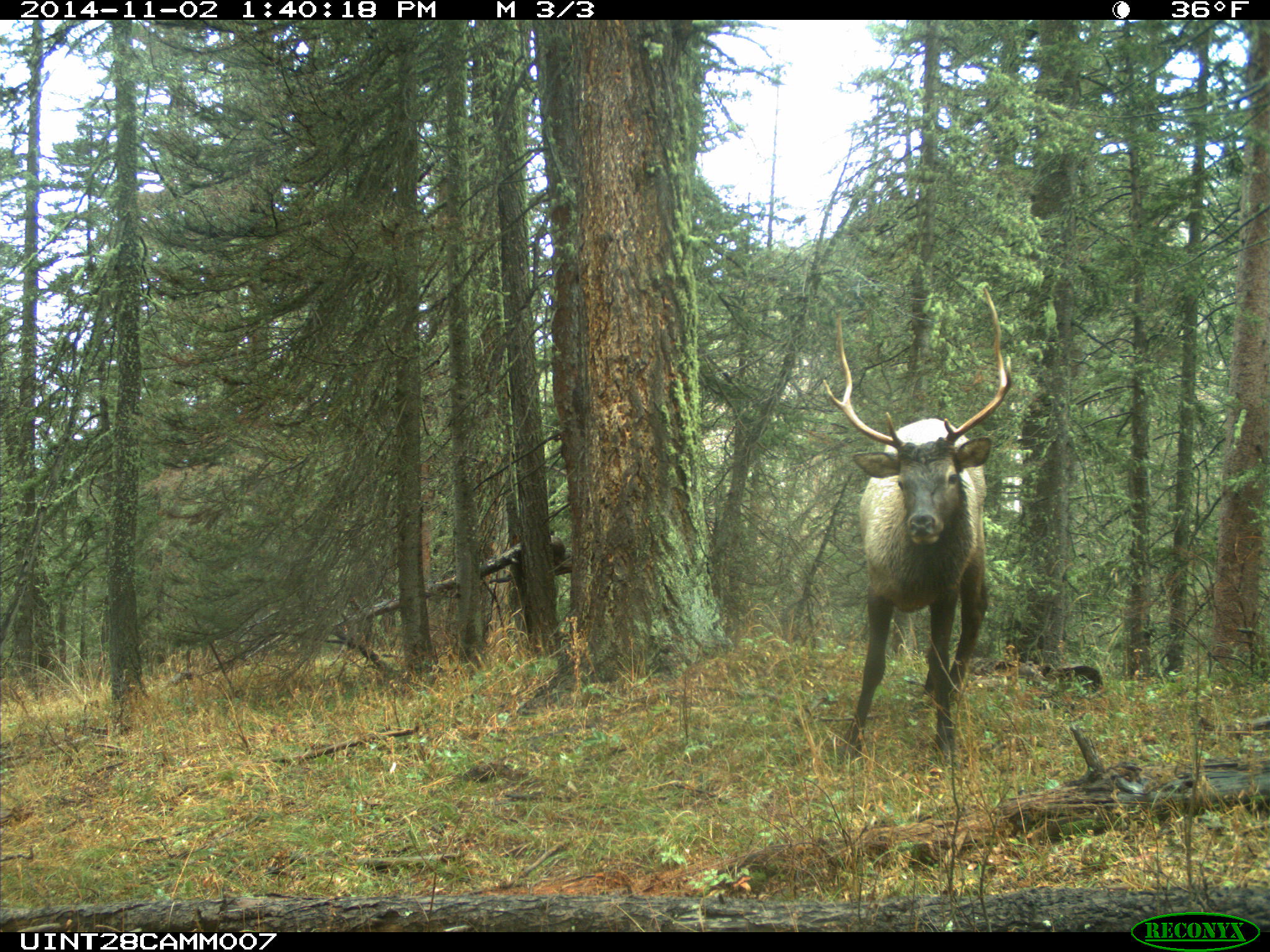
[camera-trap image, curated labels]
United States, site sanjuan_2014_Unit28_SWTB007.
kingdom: Animalia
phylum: Chordata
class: Mammalia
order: Artiodactyla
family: Cervidae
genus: Cervus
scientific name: Cervus elaphus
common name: red deer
Cervus elaphus (red deer).